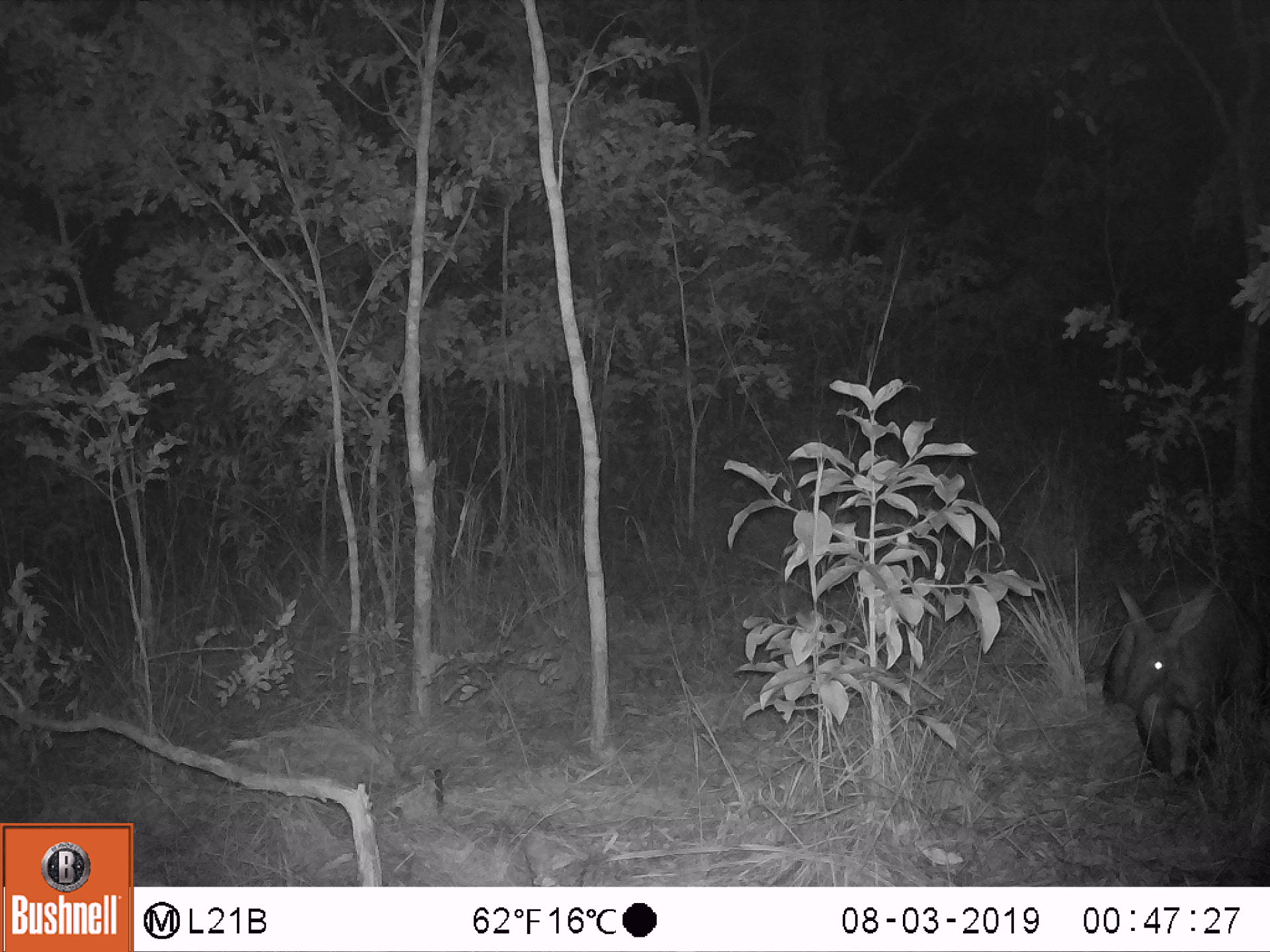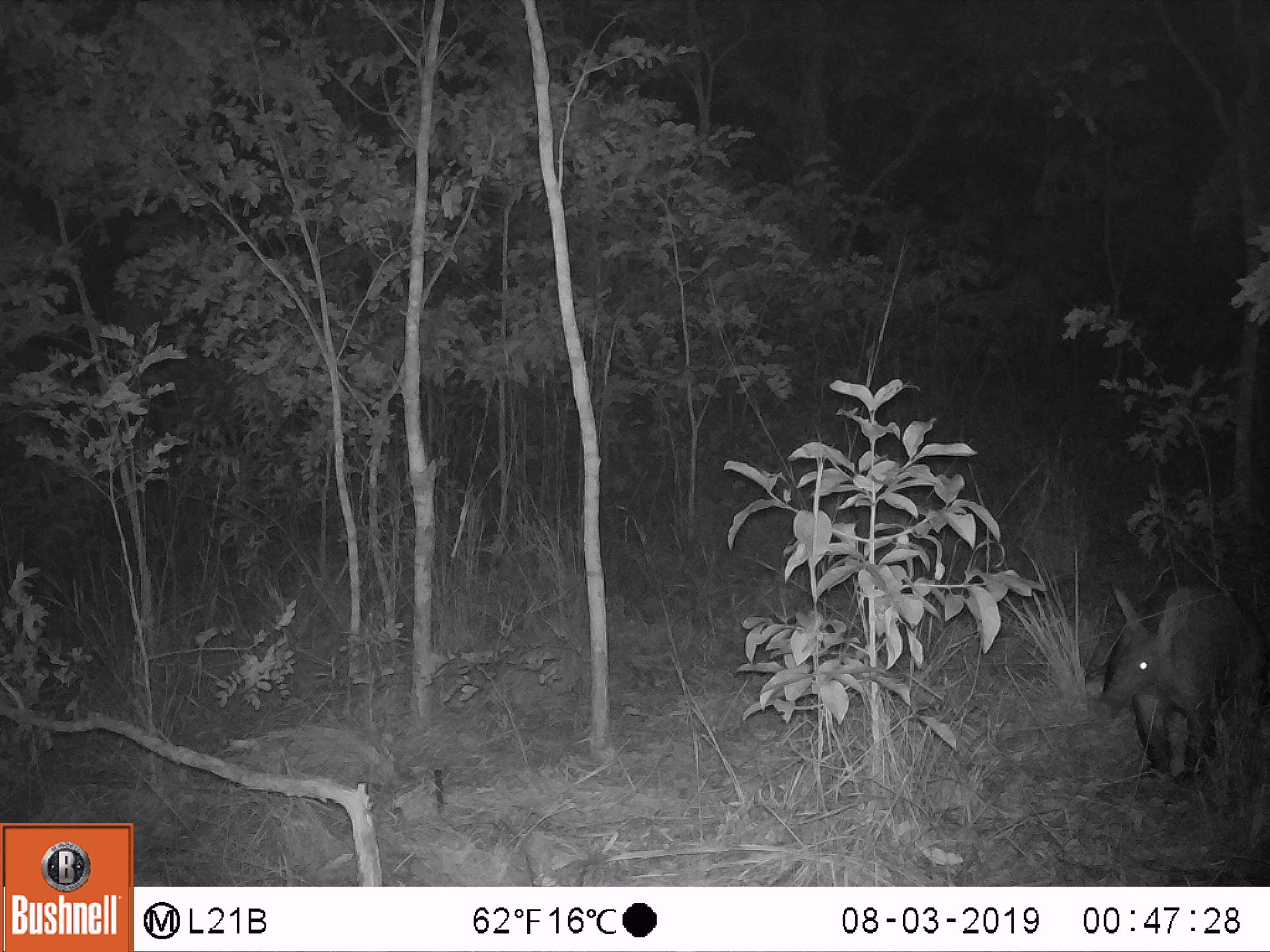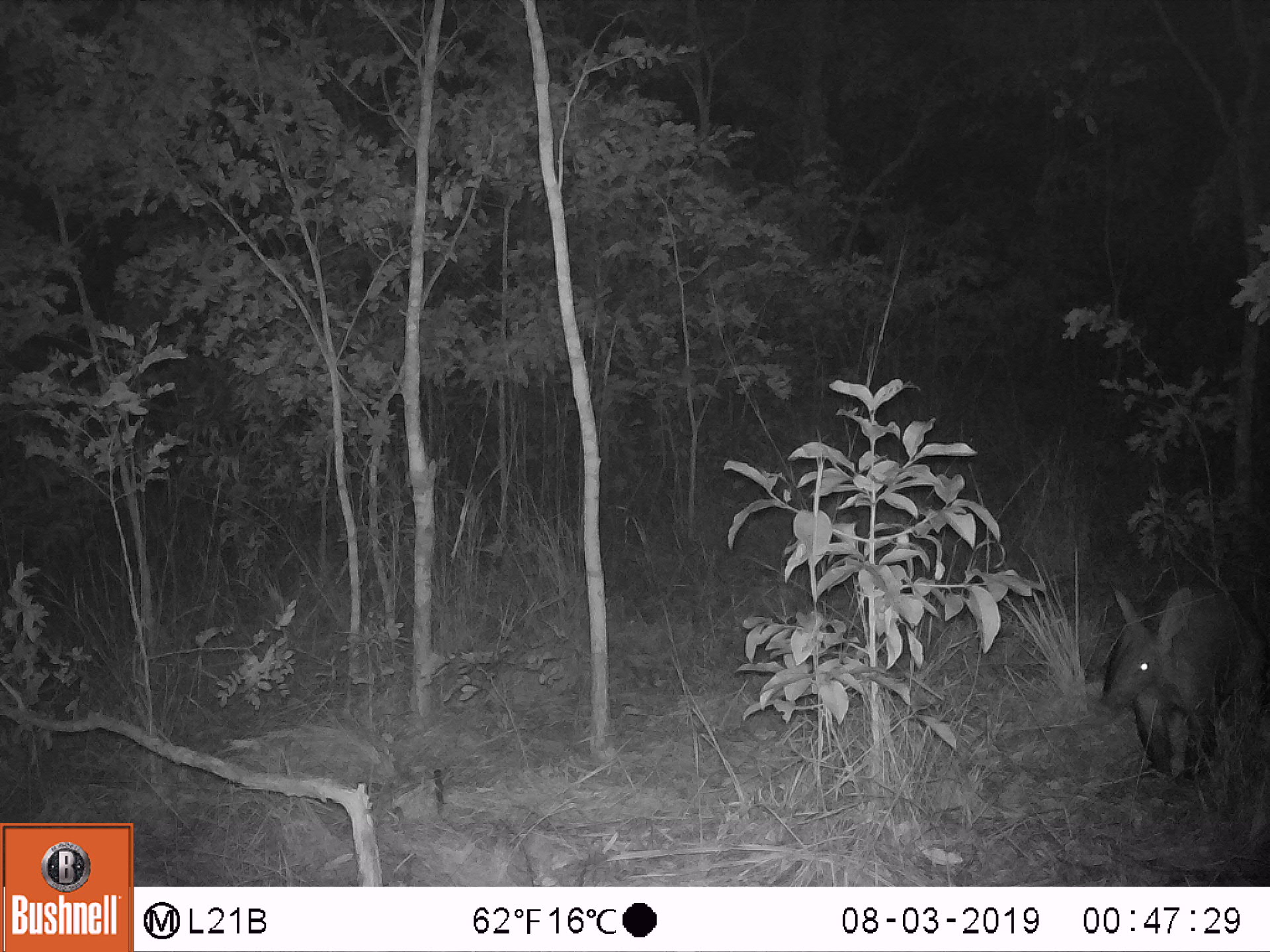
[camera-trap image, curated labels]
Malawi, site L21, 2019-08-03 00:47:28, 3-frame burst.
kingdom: Animalia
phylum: Chordata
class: Mammalia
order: Tubulidentata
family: Orycteropodidae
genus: Orycteropus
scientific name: Orycteropus afer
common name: aardvark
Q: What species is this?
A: Aardvark (Orycteropus afer).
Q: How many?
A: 1.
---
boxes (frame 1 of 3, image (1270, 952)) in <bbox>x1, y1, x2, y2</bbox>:
aardvark: <bbox>1099, 564, 1236, 789</bbox>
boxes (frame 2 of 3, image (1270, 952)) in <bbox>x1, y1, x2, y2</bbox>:
aardvark: <bbox>1089, 564, 1251, 788</bbox>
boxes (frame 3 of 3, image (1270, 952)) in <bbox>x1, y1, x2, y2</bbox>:
aardvark: <bbox>1088, 566, 1244, 778</bbox>